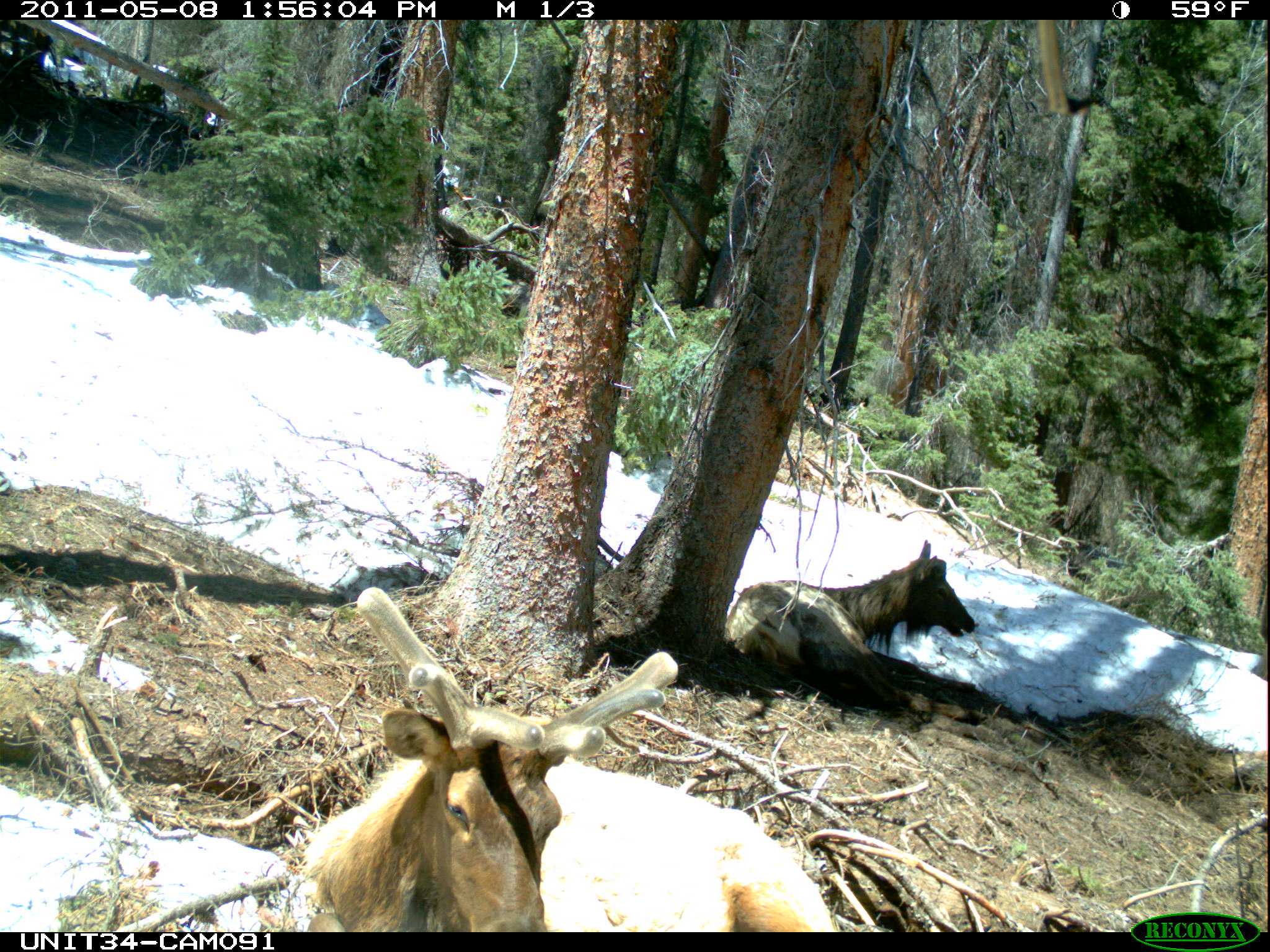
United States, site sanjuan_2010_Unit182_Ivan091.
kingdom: Animalia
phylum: Chordata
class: Mammalia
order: Artiodactyla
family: Cervidae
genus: Cervus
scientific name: Cervus elaphus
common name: red deer